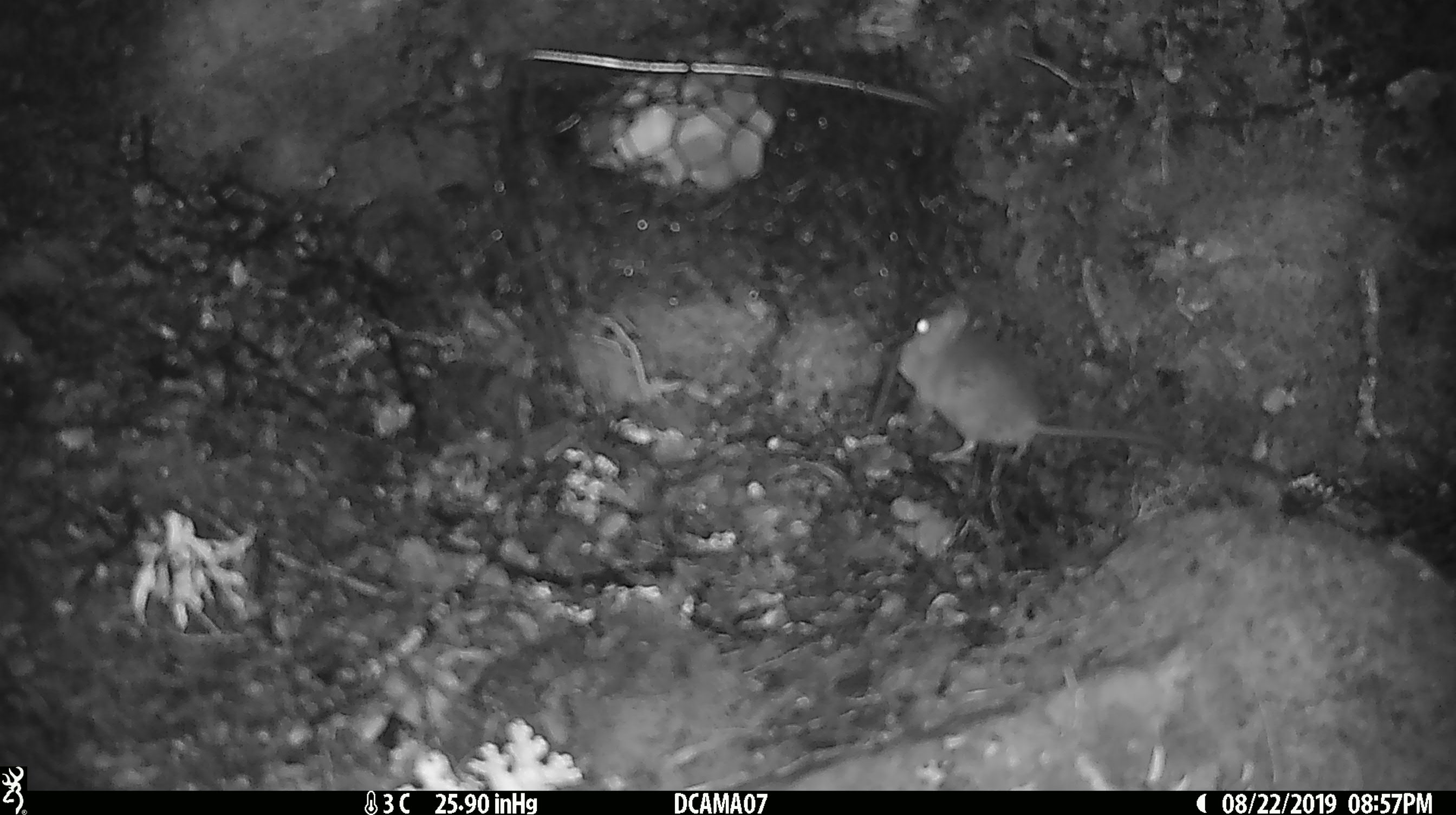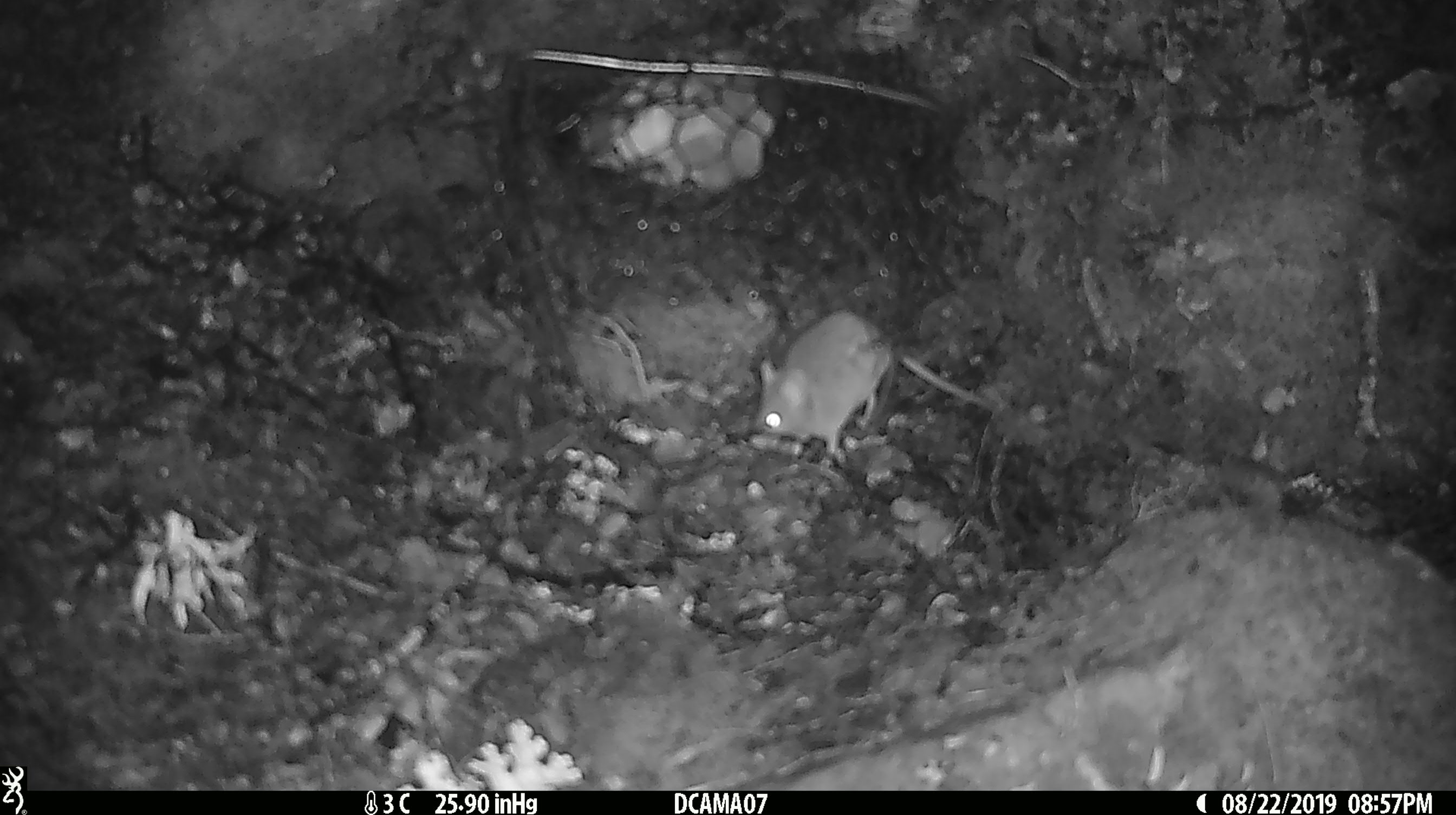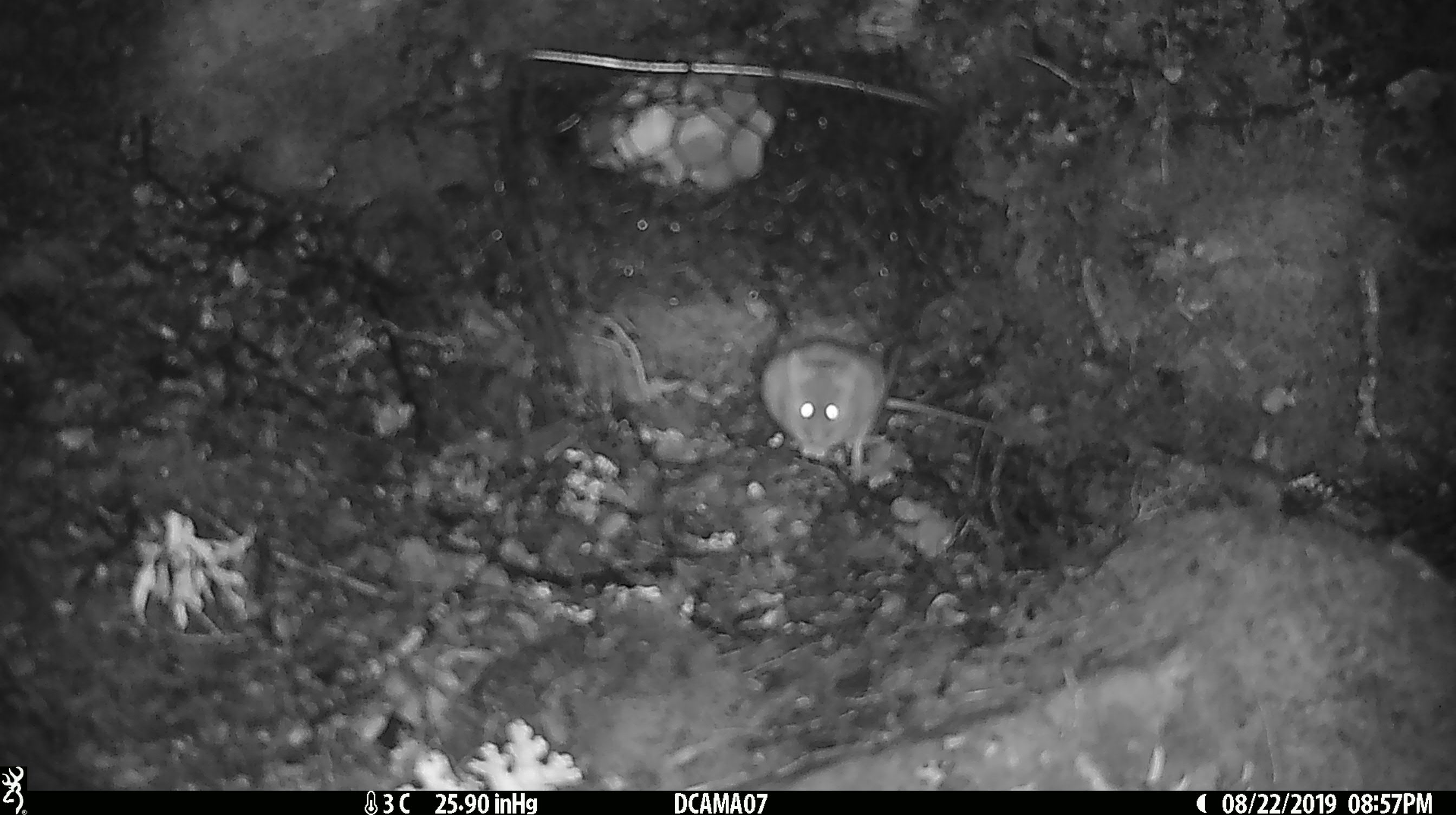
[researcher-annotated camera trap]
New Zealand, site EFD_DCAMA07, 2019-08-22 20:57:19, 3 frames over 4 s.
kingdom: Animalia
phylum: Chordata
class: Mammalia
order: Rodentia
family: Muridae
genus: Mus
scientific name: Mus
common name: mouse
Mouse (Mus).